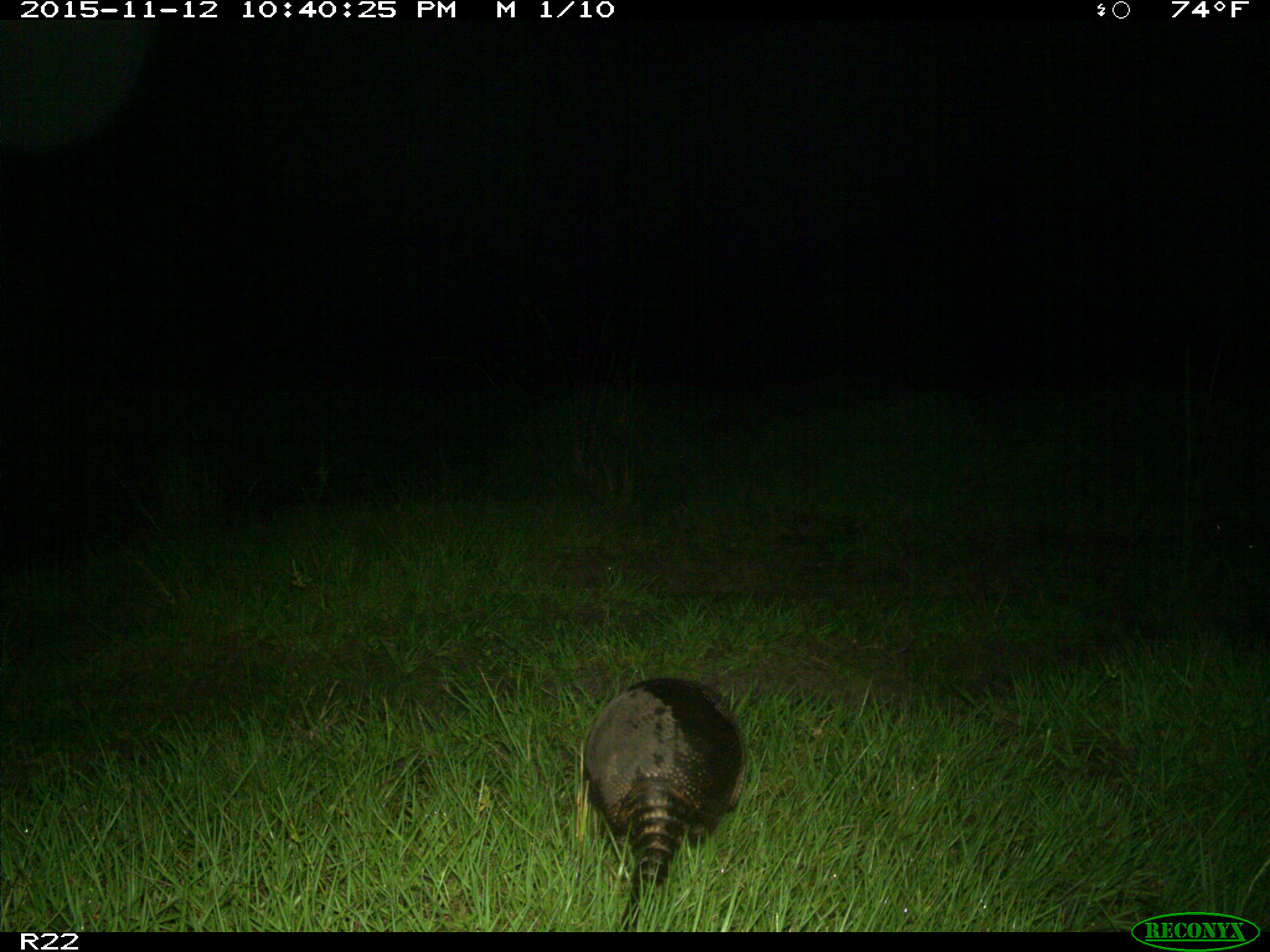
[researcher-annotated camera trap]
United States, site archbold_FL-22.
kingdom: Animalia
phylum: Chordata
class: Mammalia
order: Cingulata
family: Dasypodidae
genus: Dasypus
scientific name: Dasypus novemcinctus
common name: nine-banded armadillo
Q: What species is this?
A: Dasypus novemcinctus (nine-banded armadillo).